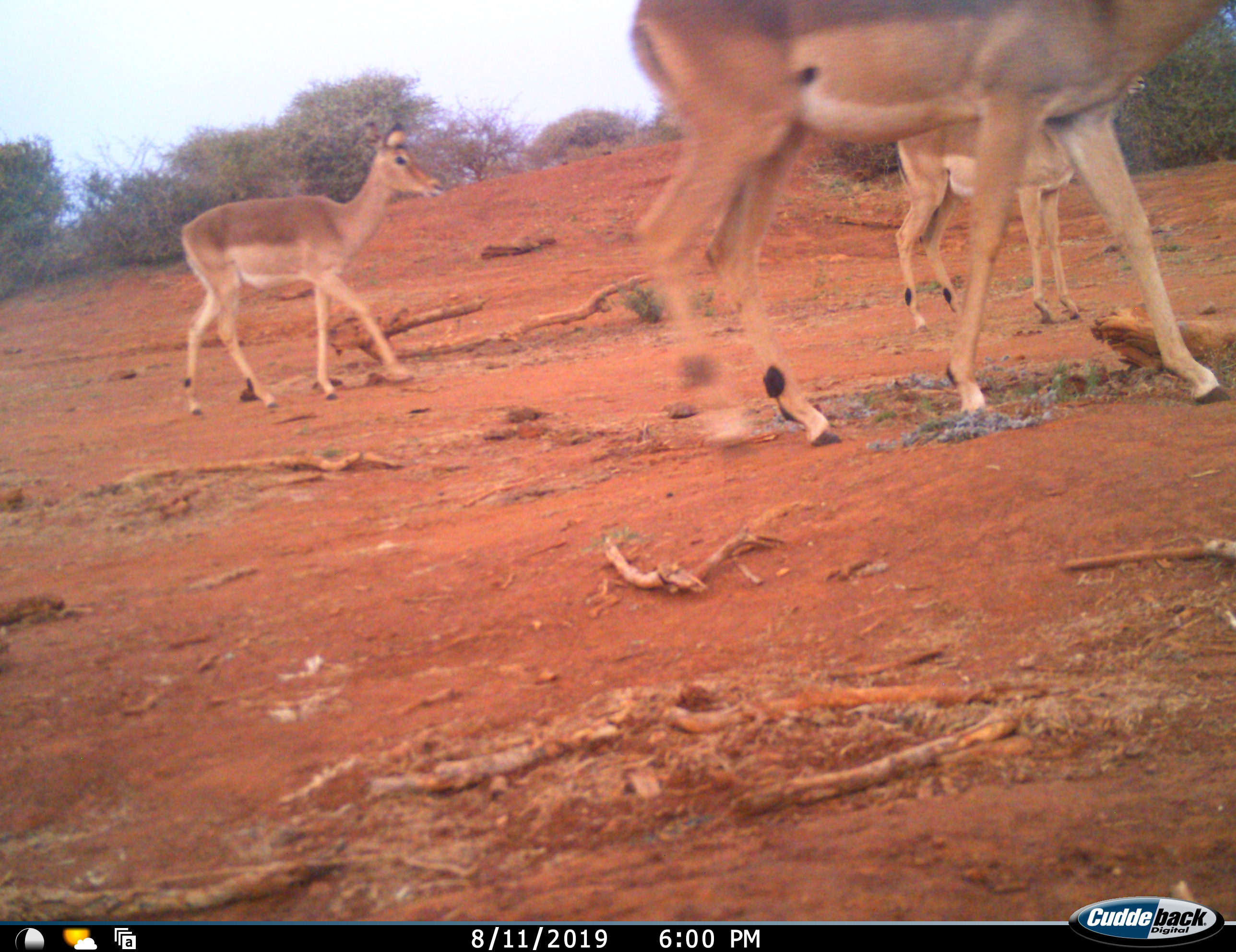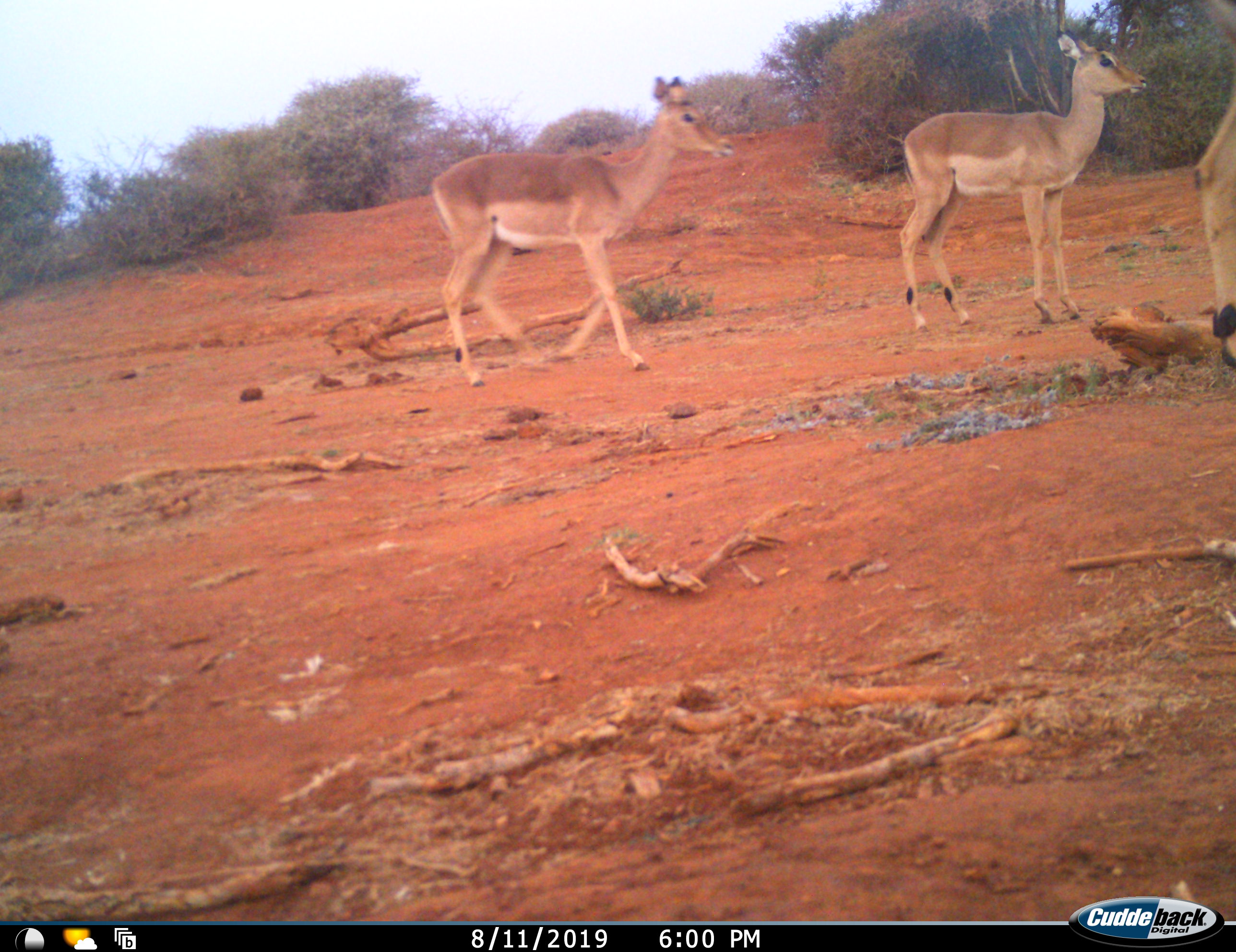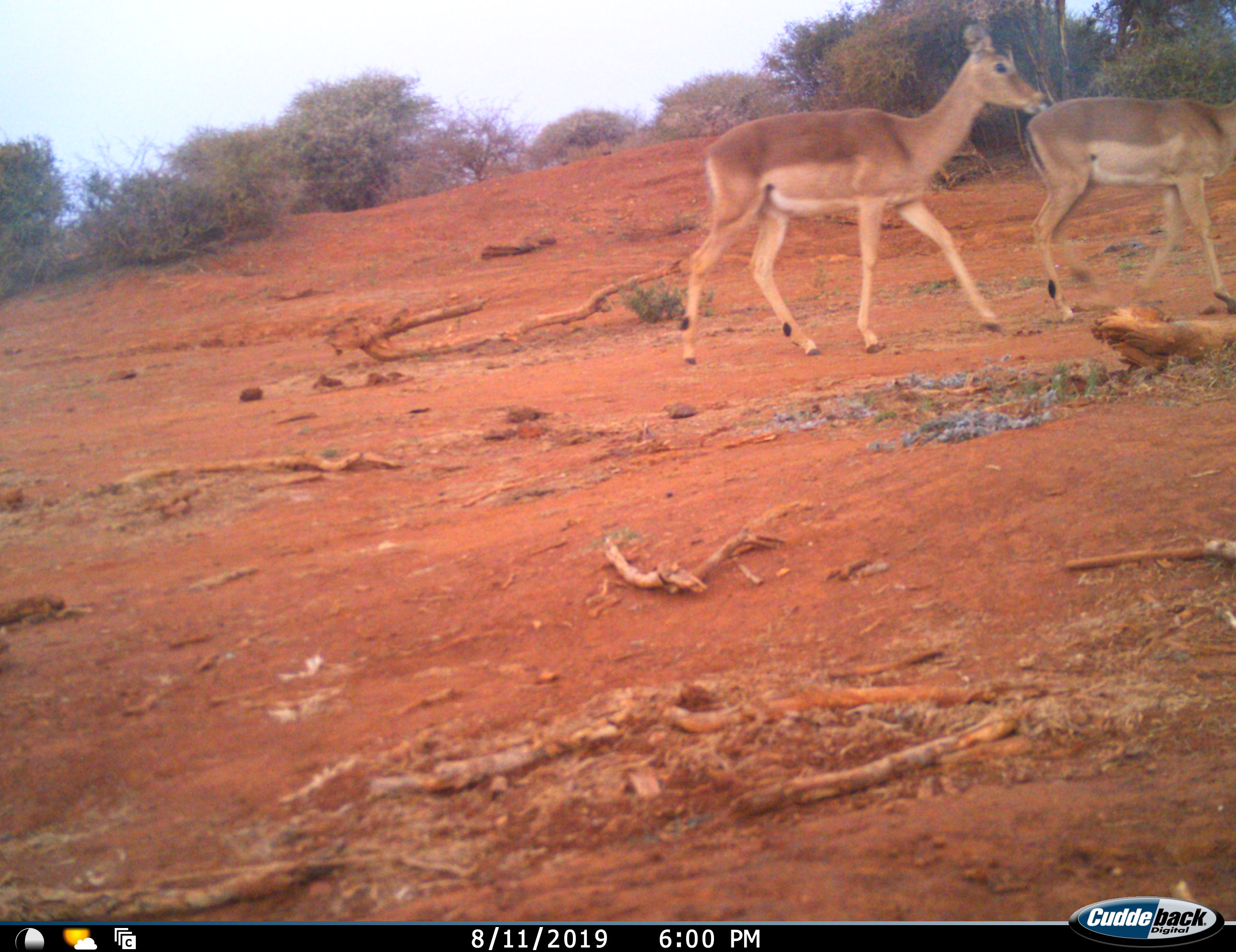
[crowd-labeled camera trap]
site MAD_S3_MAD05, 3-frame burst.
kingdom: Animalia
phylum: Chordata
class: Mammalia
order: Artiodactyla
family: Bovidae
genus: Aepyceros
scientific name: Aepyceros melampus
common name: impala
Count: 3.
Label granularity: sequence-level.